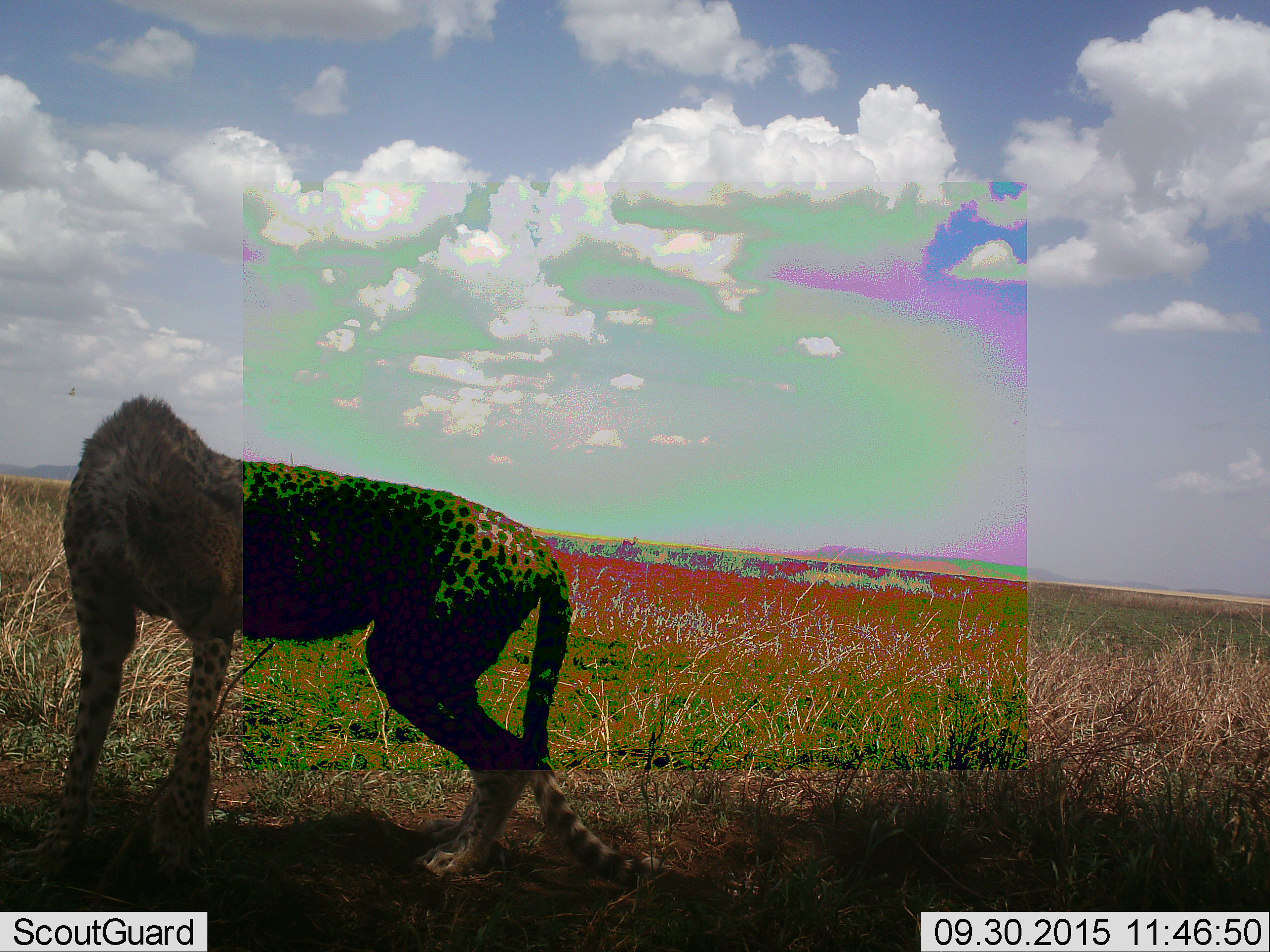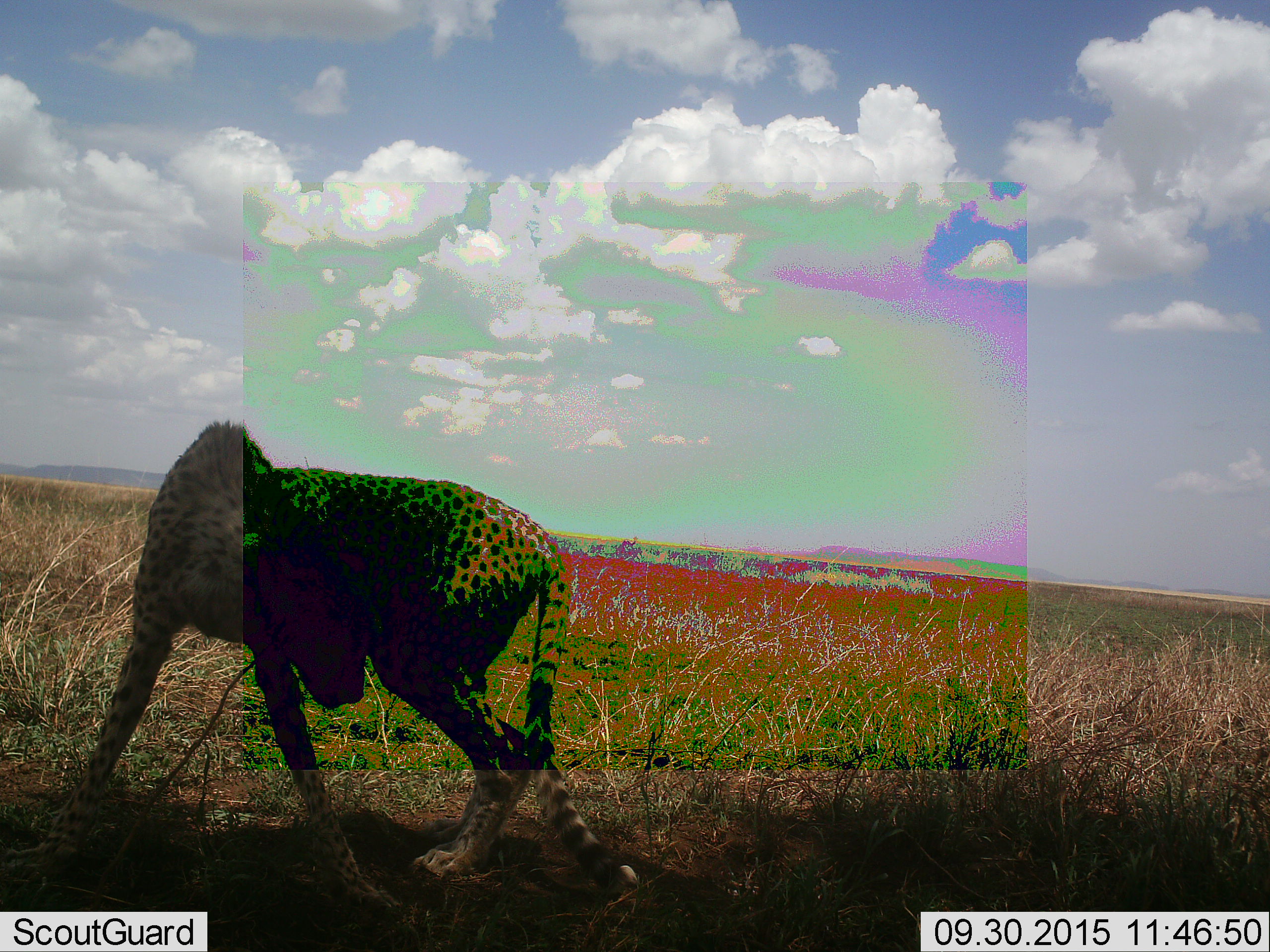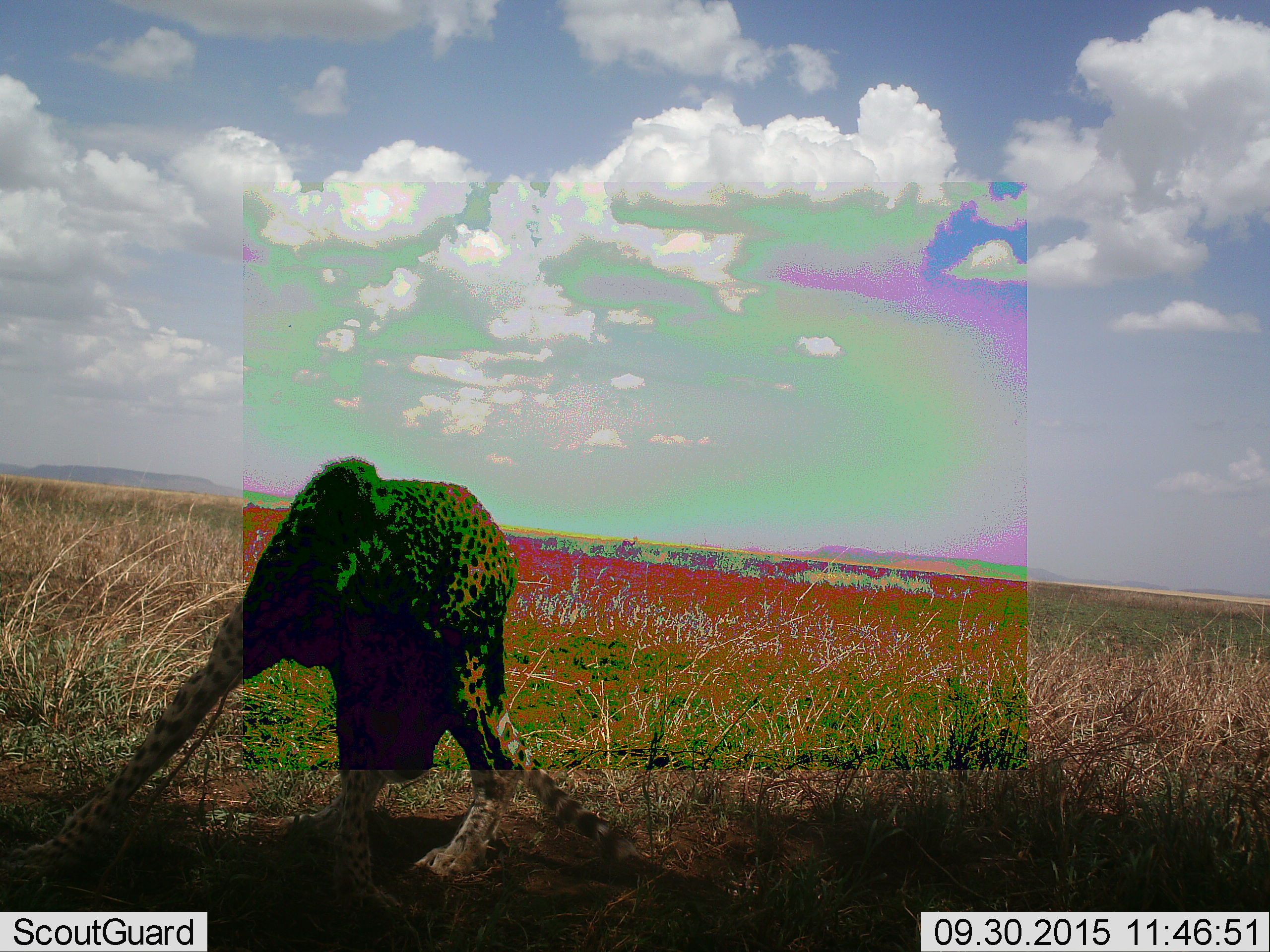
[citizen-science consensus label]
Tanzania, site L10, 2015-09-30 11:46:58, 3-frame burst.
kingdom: Animalia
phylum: Chordata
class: Mammalia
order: Carnivora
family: Felidae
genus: Acinonyx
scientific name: Acinonyx jubatus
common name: cheetah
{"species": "cheetah (Acinonyx jubatus)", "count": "1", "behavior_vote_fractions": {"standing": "56%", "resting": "0%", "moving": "67%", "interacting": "0%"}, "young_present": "11%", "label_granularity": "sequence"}